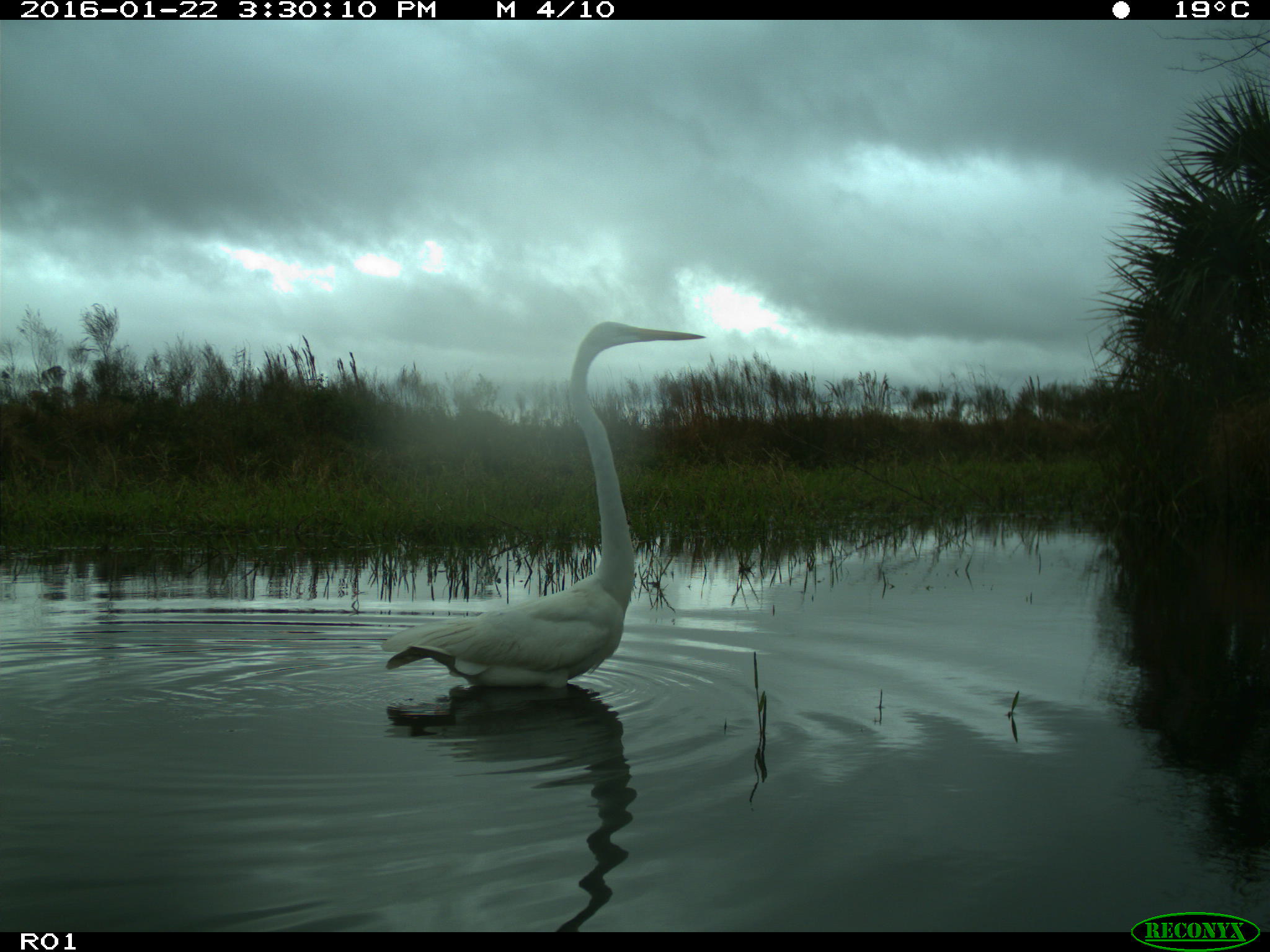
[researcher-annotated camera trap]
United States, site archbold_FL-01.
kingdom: Animalia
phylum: Chordata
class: Aves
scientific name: Aves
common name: birds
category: unidentified bird